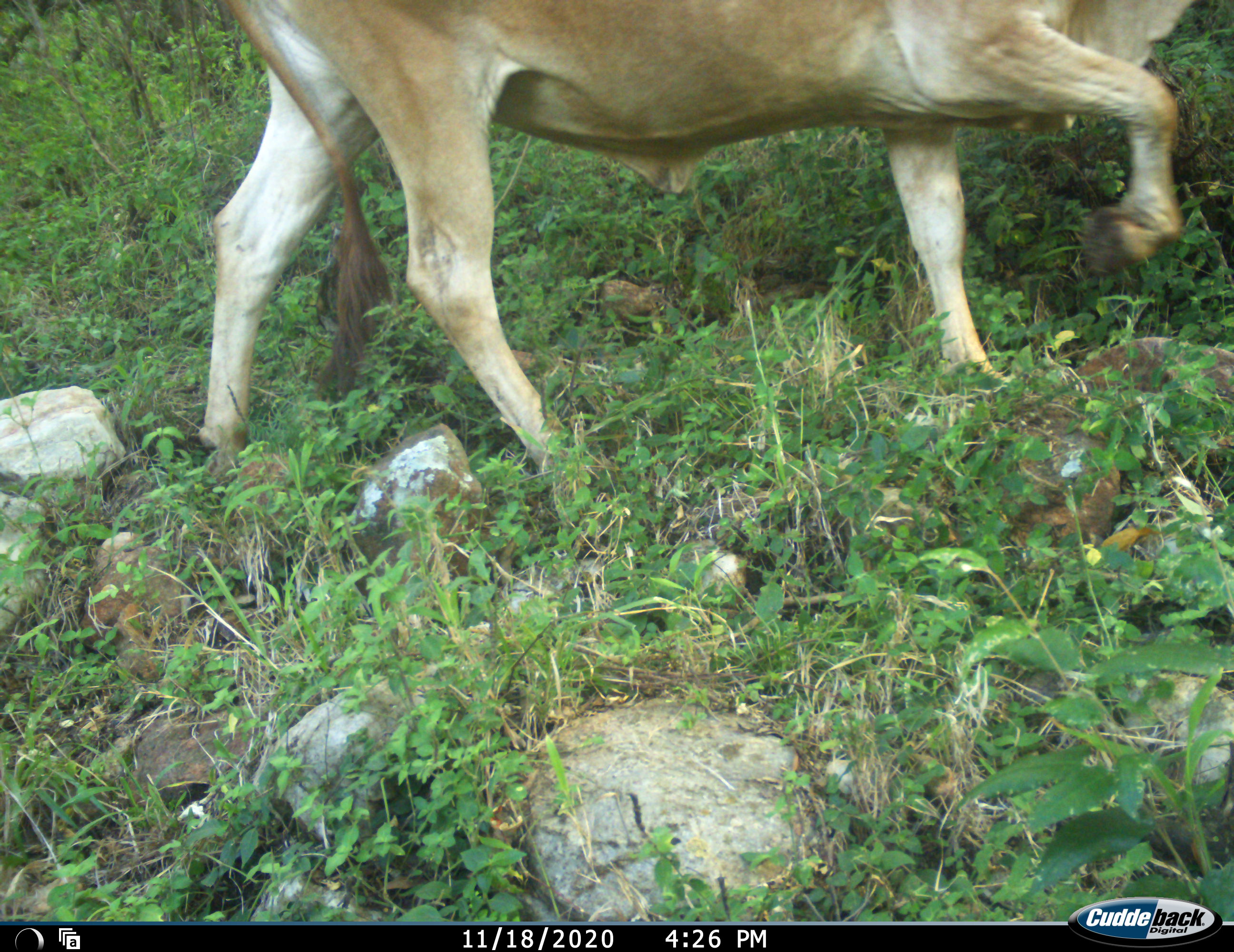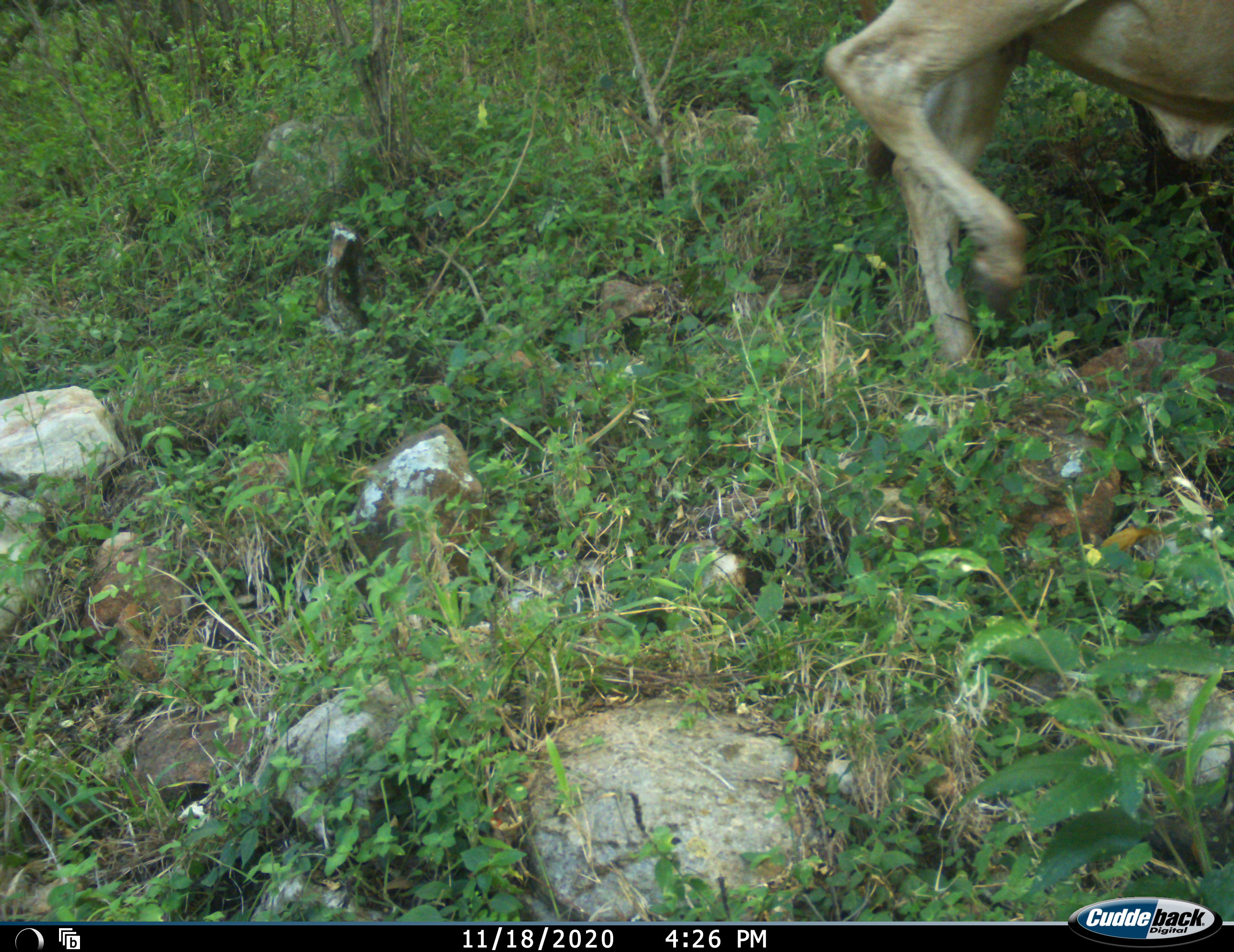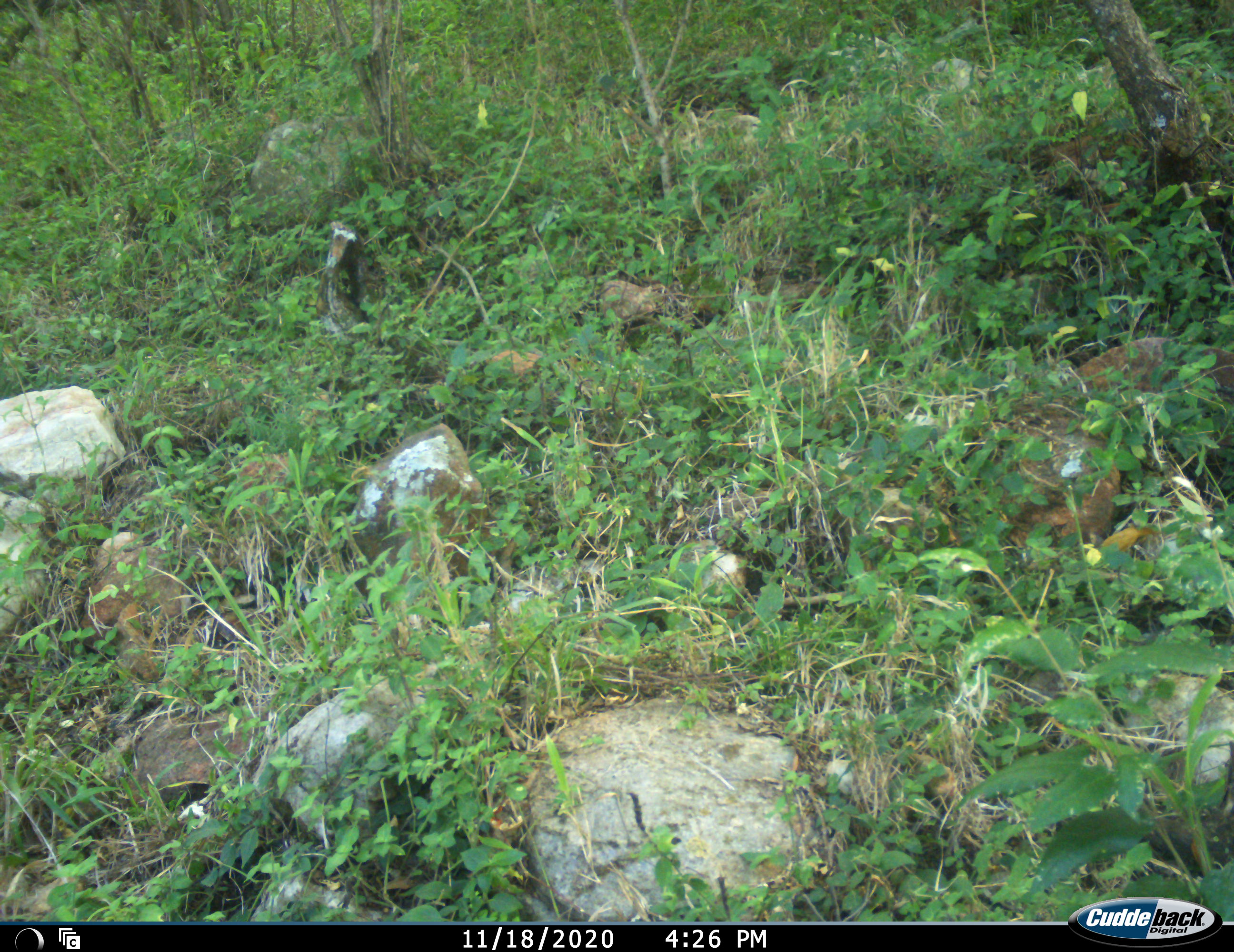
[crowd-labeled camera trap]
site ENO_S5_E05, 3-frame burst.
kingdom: Animalia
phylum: Chordata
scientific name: Vertebrata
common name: domestic animal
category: domesticanimal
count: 1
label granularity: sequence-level